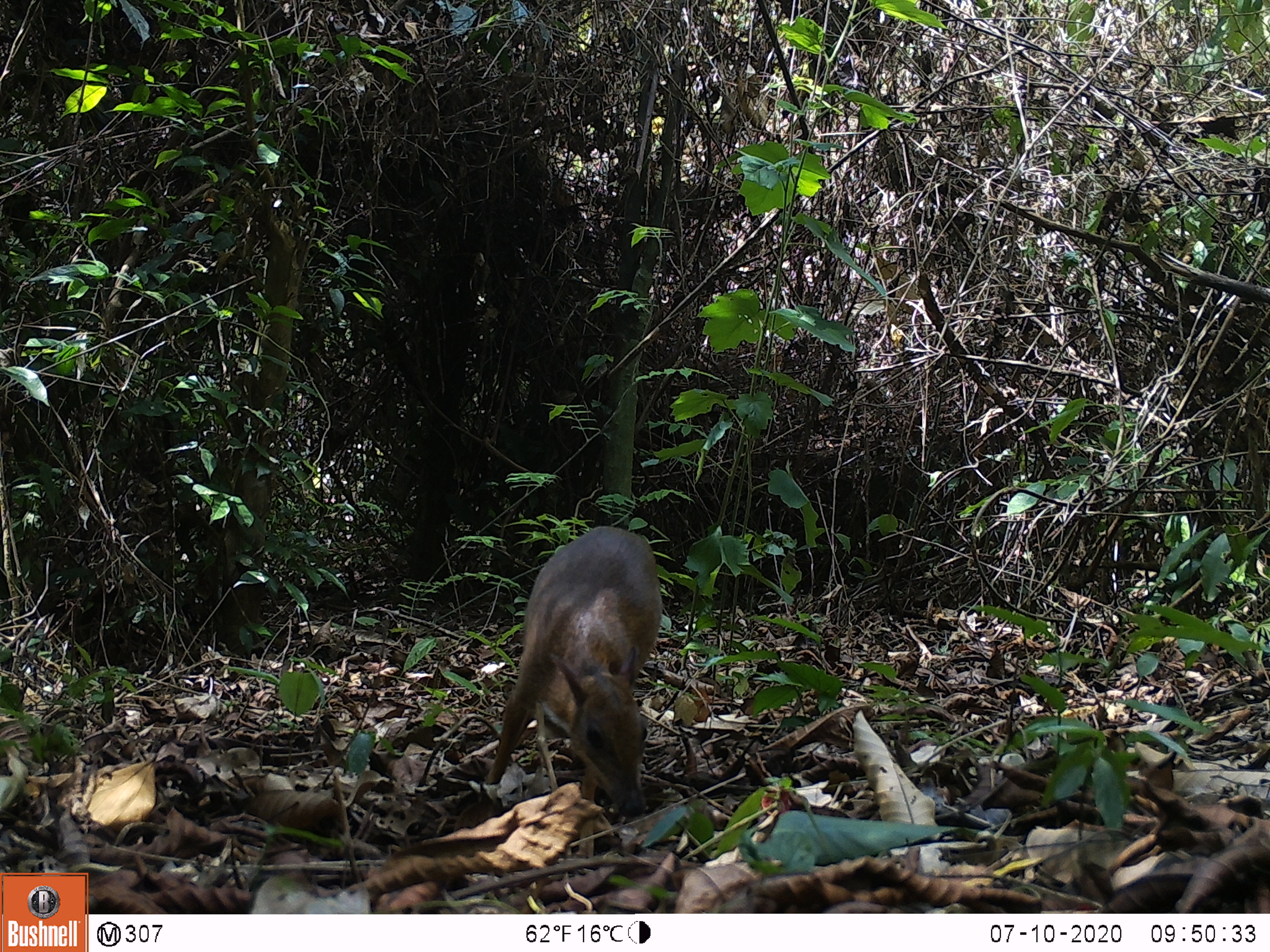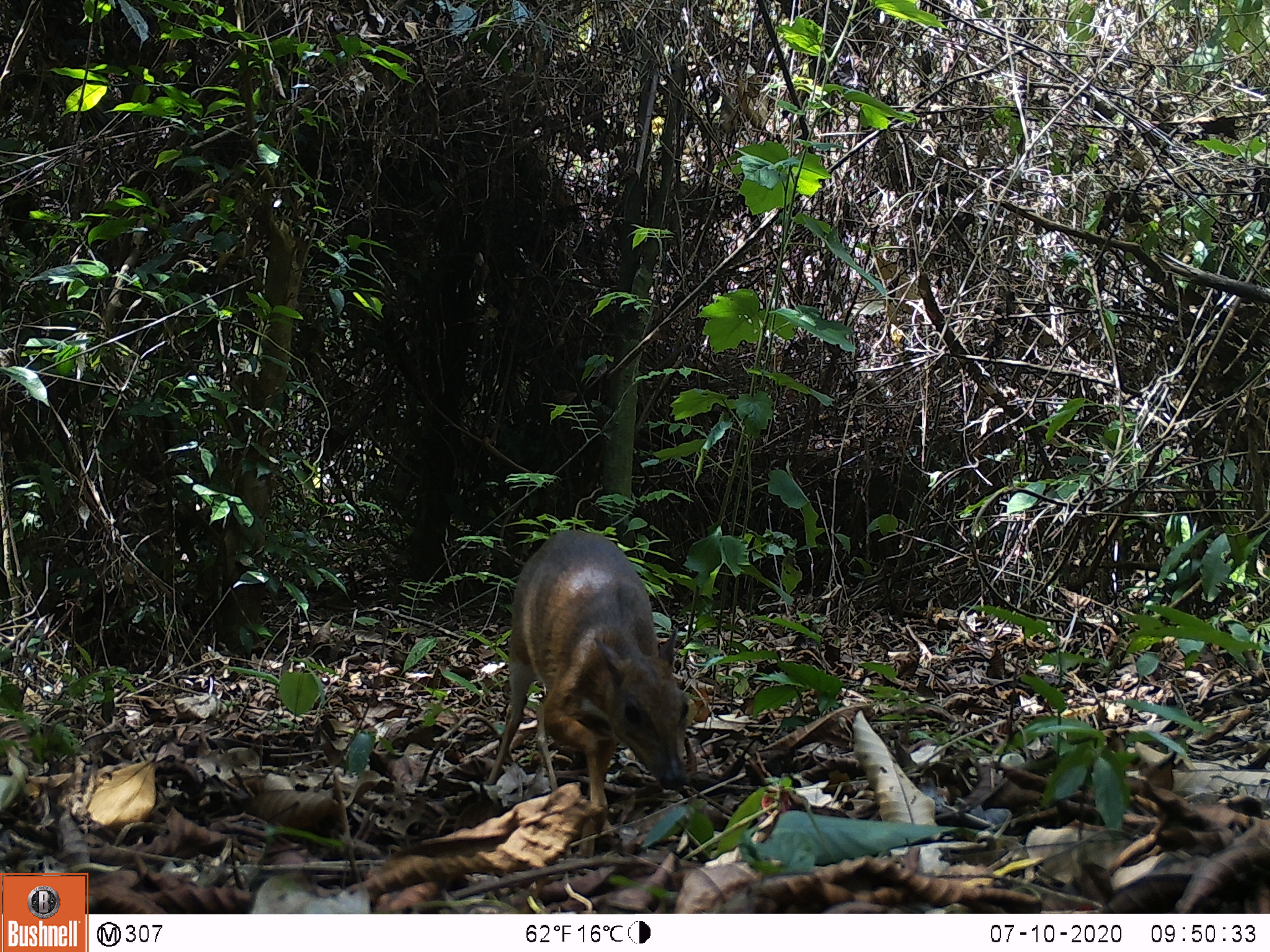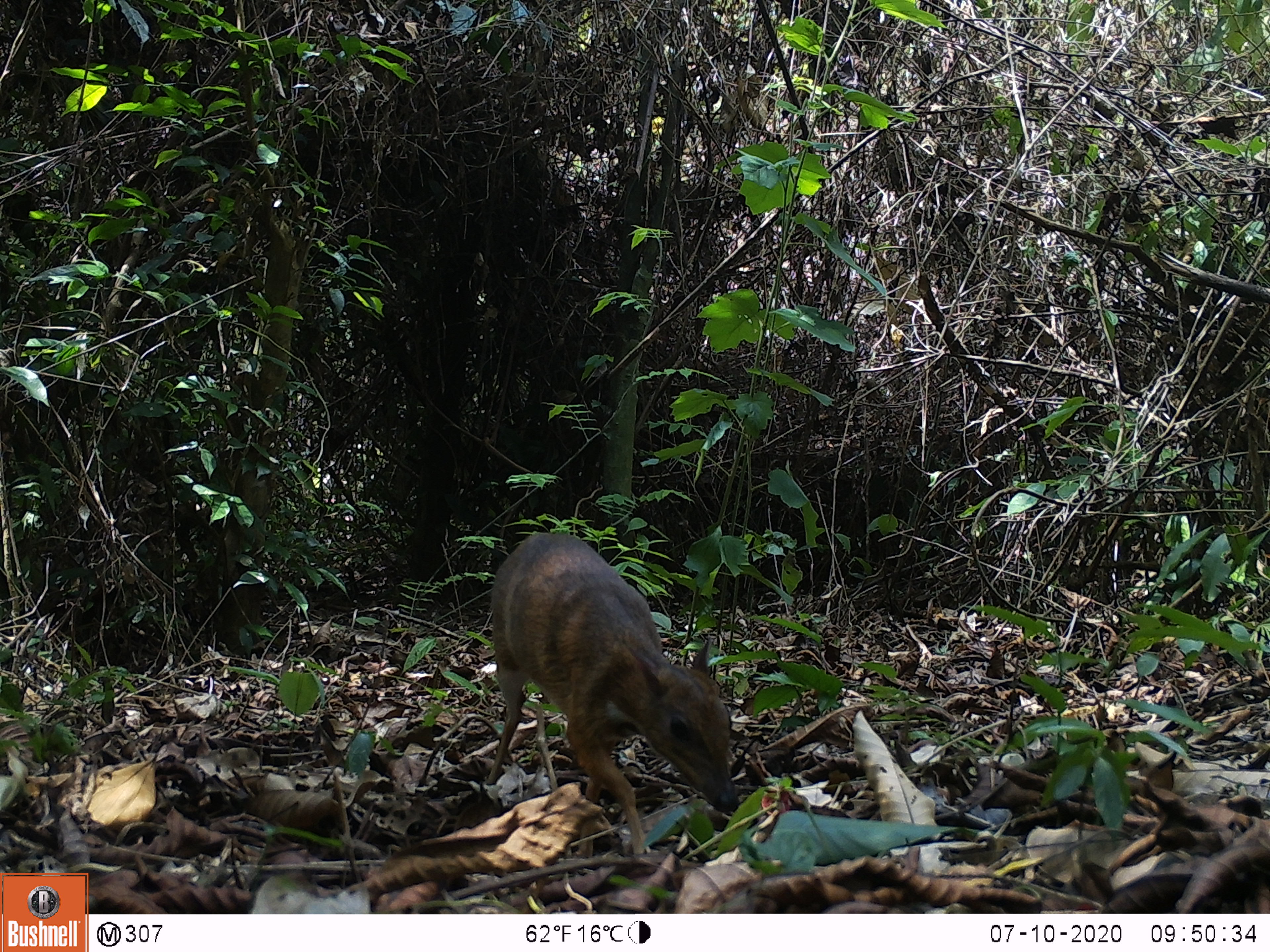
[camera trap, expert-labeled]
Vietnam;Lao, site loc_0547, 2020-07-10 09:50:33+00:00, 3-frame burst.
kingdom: Animalia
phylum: Chordata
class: Mammalia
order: Artiodactyla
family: Tragulidae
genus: Moschiola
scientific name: Moschiola meminna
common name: chevrotain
Chevrotain (Moschiola meminna). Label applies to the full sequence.